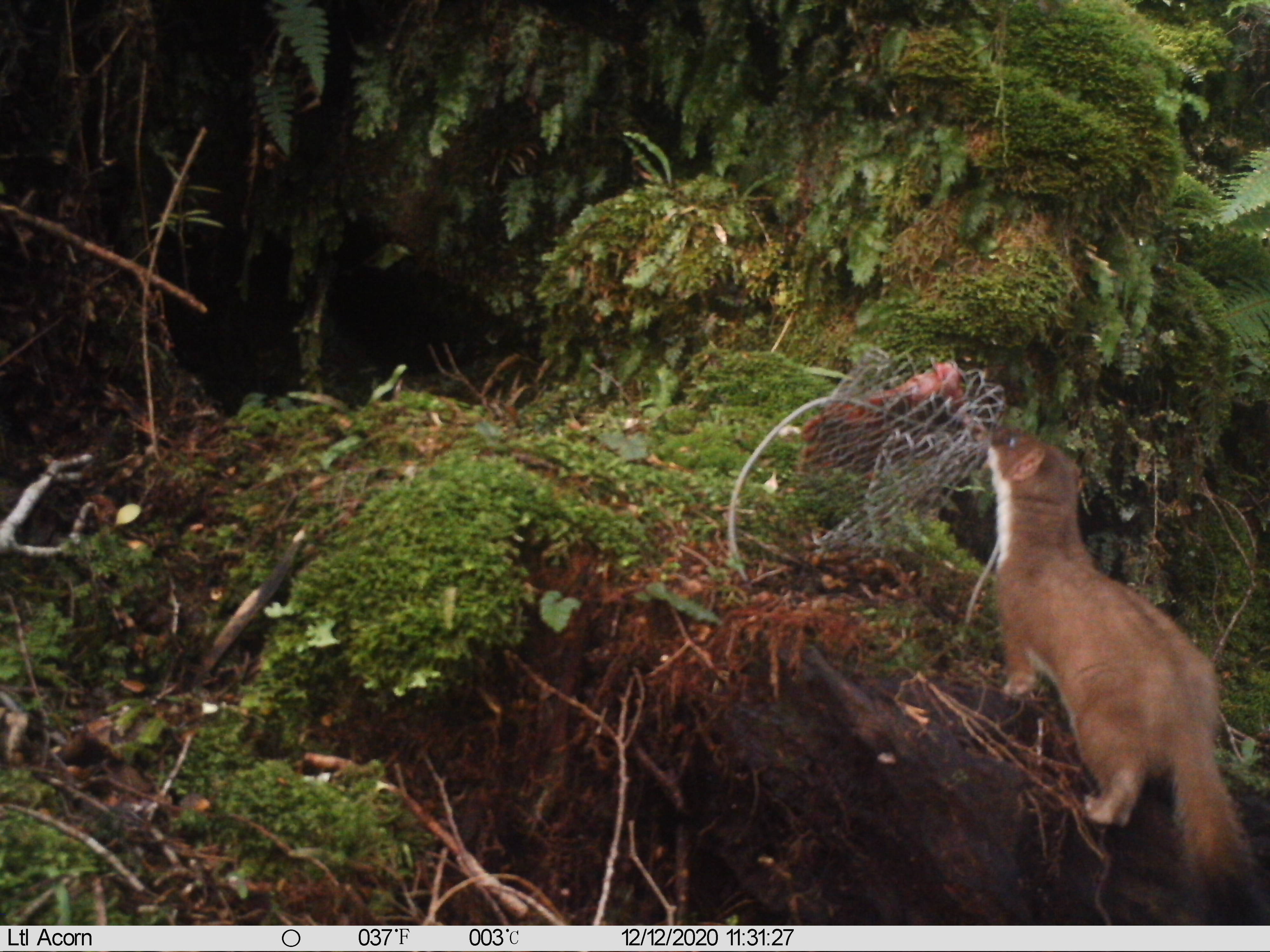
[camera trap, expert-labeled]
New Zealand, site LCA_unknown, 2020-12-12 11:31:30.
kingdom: Animalia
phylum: Chordata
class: Mammalia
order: Carnivora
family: Mustelidae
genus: Mustela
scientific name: Mustela erminea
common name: stoat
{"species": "stoat (Mustela erminea)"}